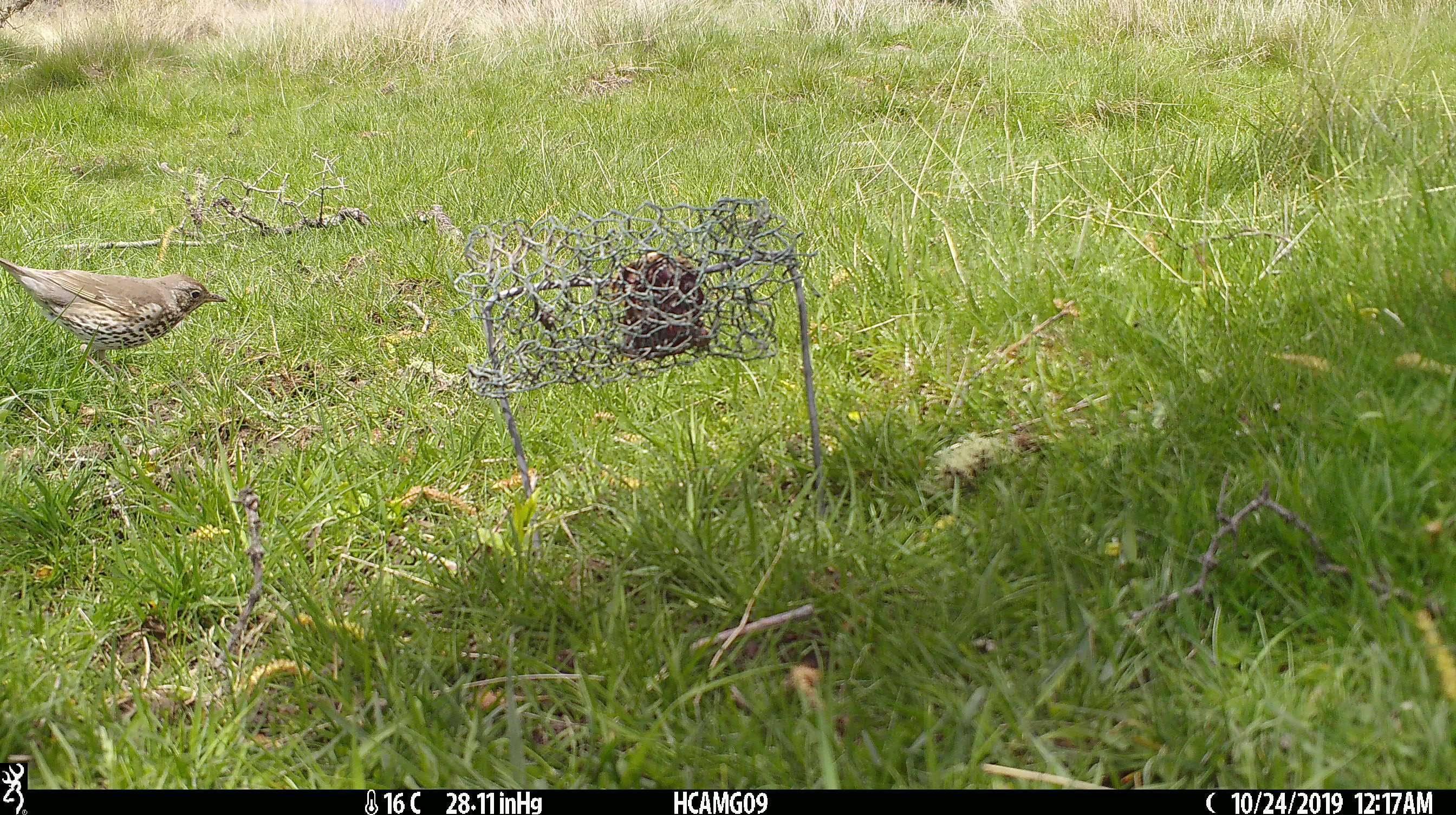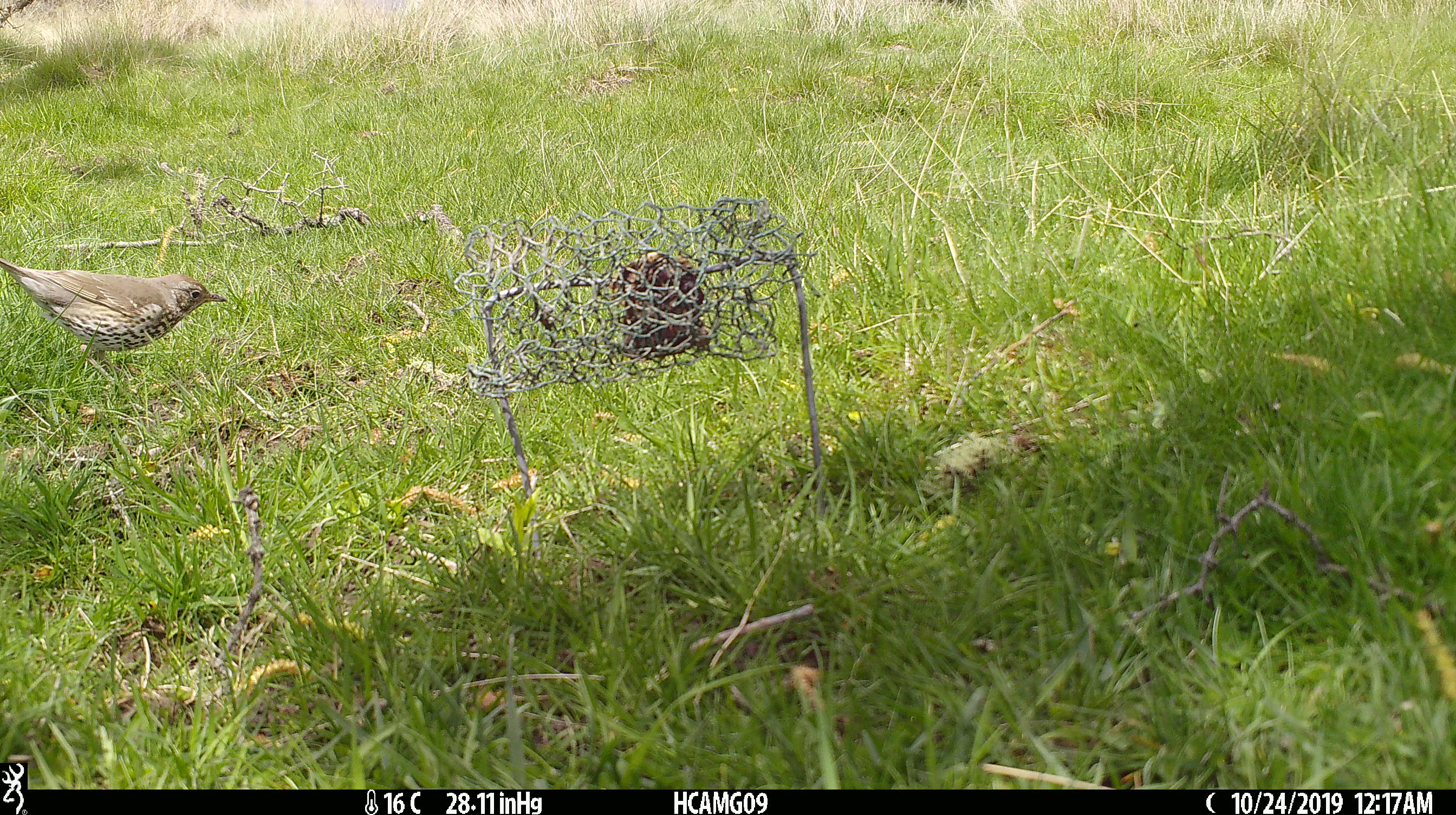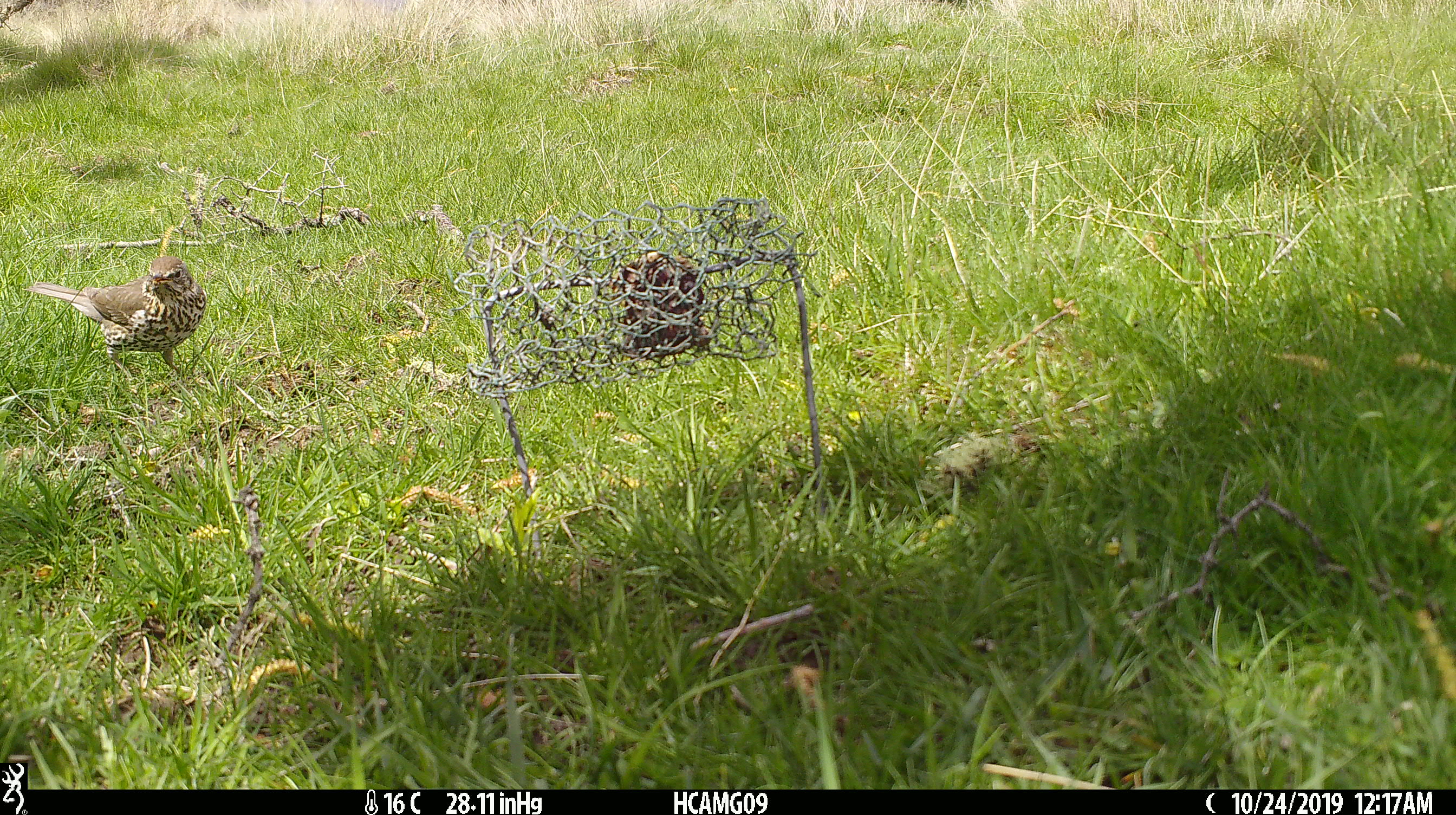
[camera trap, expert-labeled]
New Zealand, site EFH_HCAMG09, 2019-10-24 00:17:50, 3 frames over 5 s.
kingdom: Animalia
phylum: Chordata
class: Aves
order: Passeriformes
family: Turdidae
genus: Turdus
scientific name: Turdus philomelos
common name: song thrush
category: thrush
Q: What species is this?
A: Thrush (song thrush) (Turdus philomelos).